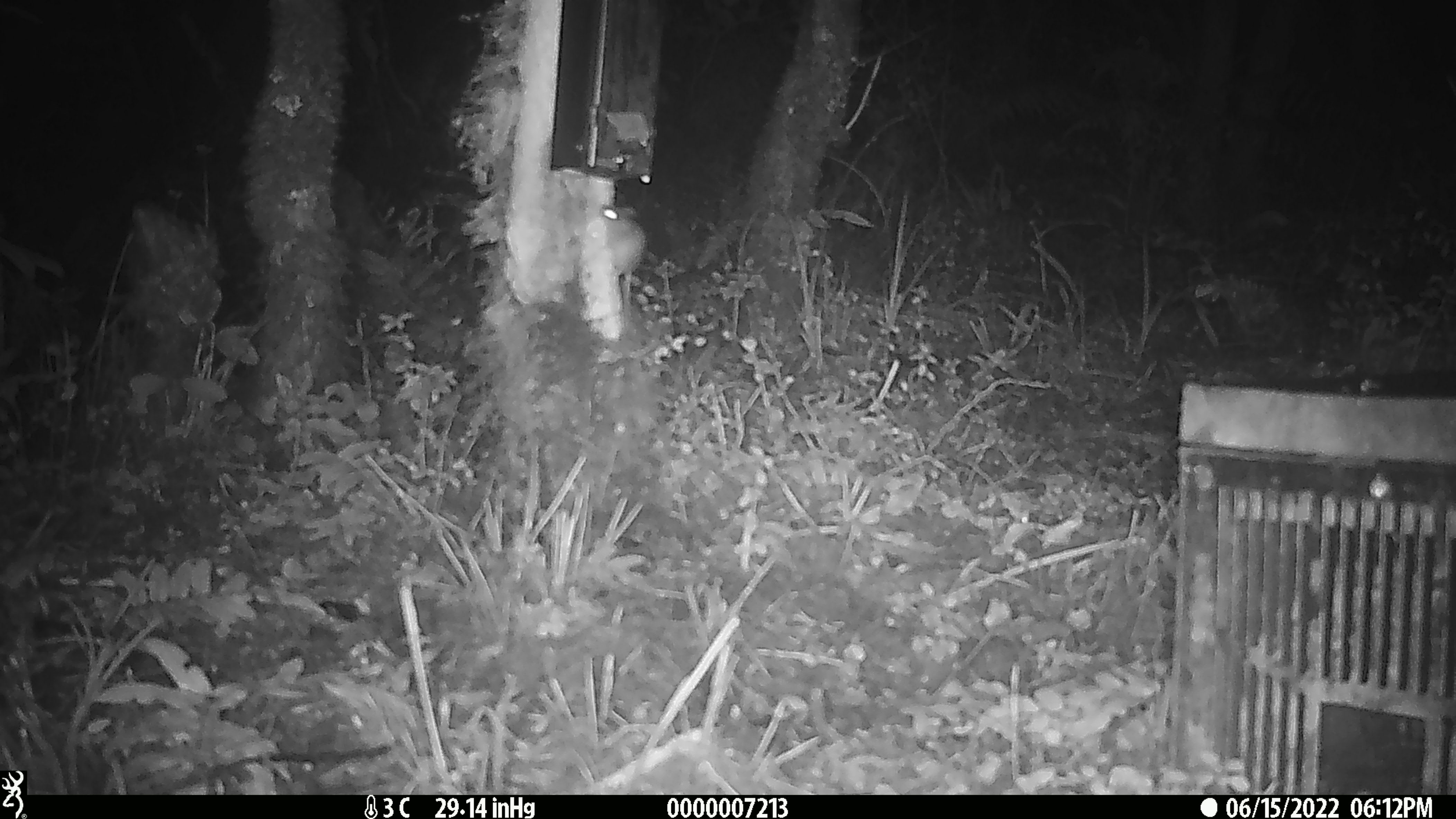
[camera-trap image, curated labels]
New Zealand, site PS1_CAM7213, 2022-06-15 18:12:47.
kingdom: Animalia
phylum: Chordata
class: Mammalia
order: Rodentia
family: Muridae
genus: Mus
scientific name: Mus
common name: mouse